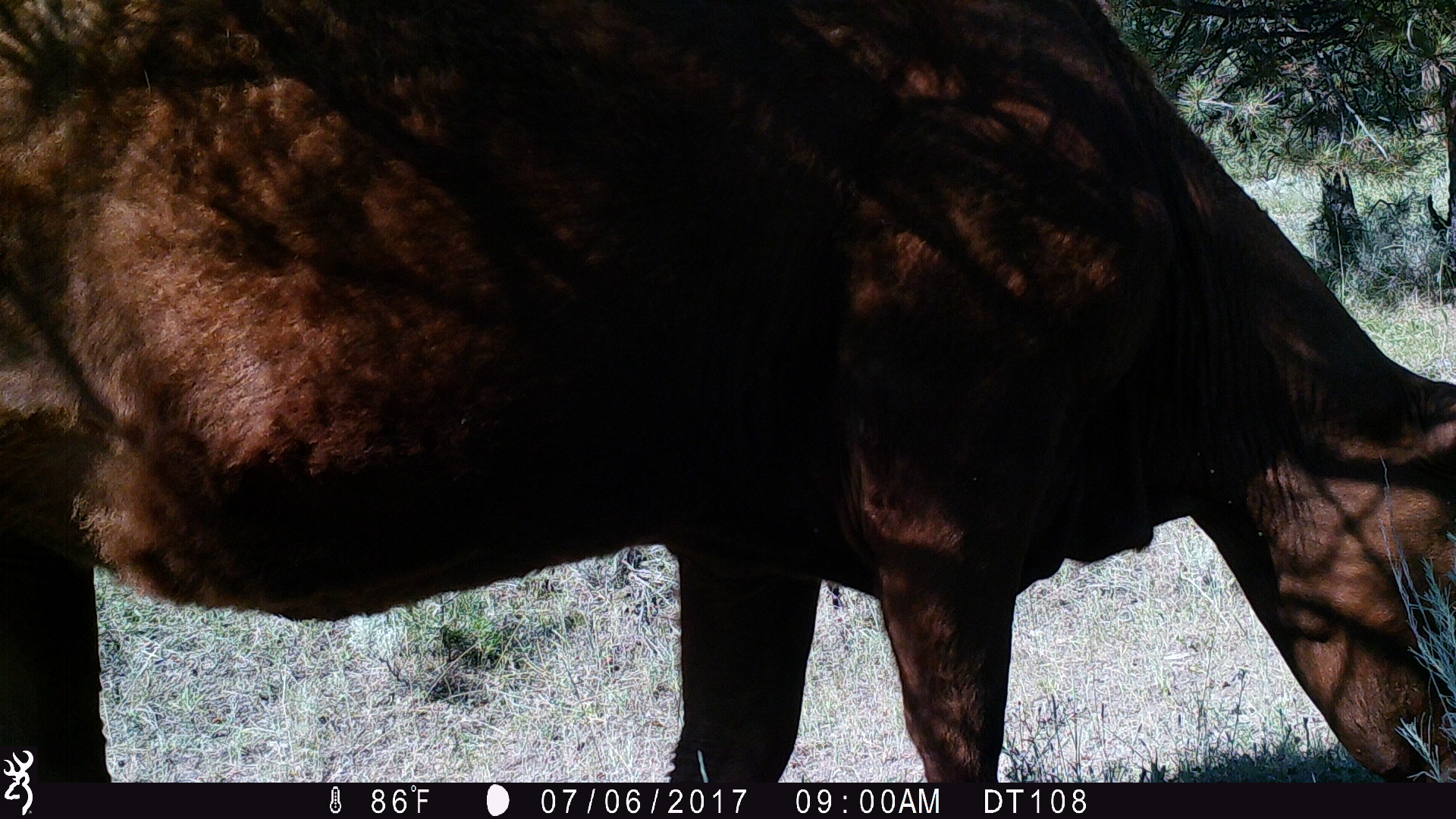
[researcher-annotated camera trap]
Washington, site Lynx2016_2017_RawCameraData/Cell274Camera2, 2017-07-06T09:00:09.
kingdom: Animalia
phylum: Chordata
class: Mammalia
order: Artiodactyla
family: Bovidae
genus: Bos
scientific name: Bos taurus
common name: domestic cattle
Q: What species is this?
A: Domestic cattle (Bos taurus).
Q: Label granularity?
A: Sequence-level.